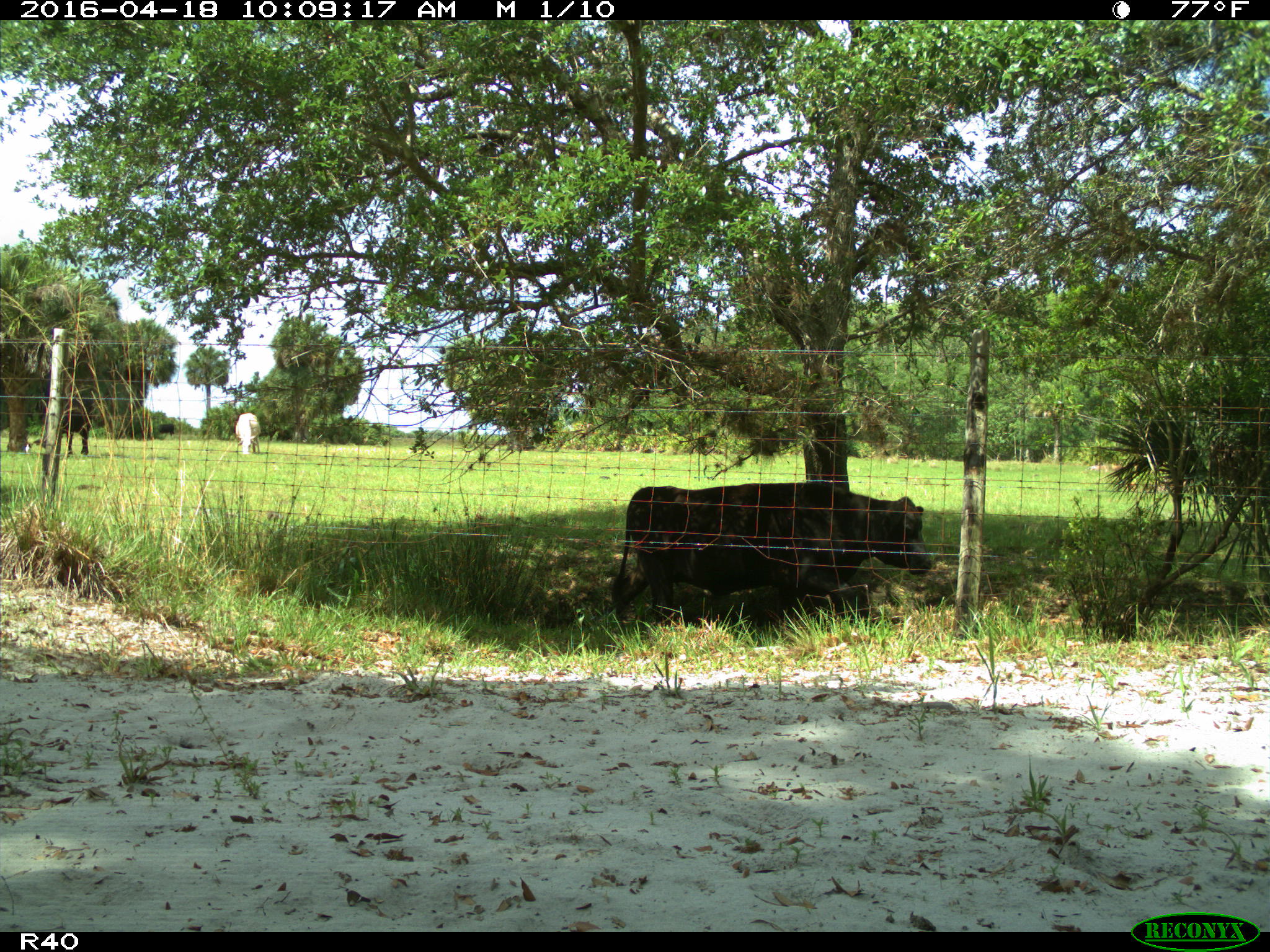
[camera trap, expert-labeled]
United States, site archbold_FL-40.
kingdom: Animalia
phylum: Chordata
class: Mammalia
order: Artiodactyla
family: Bovidae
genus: Bos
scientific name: Bos taurus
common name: domestic cow